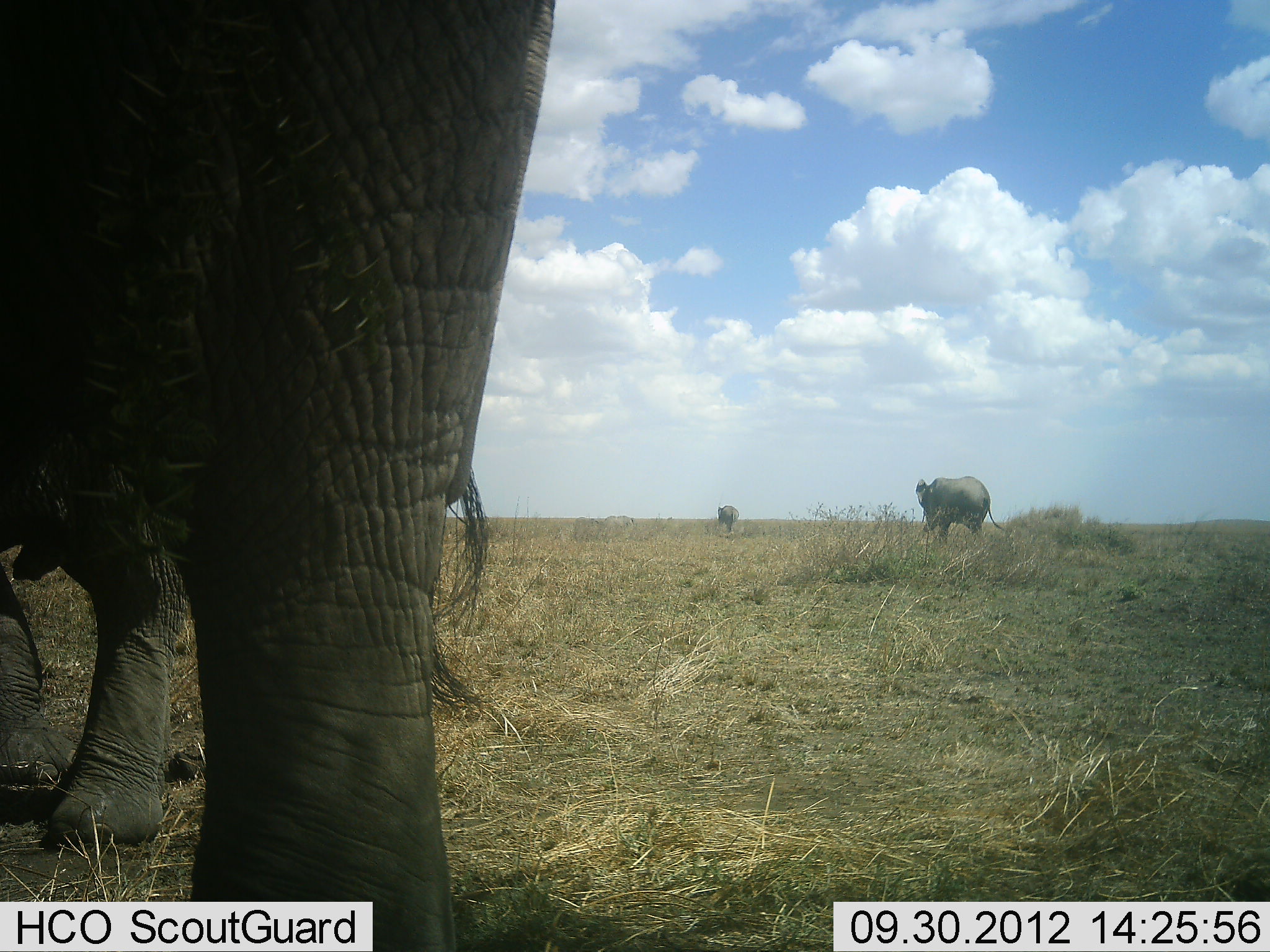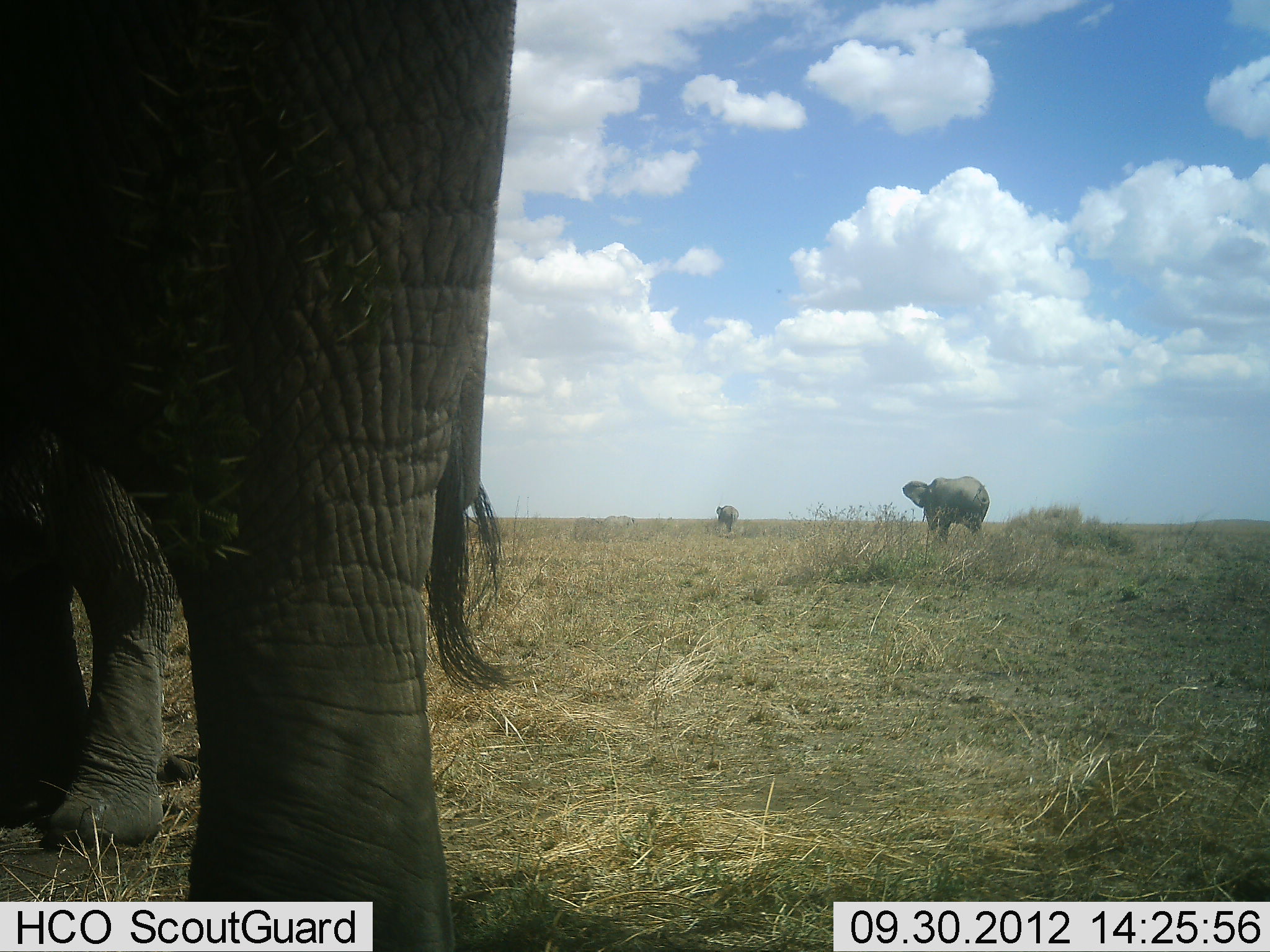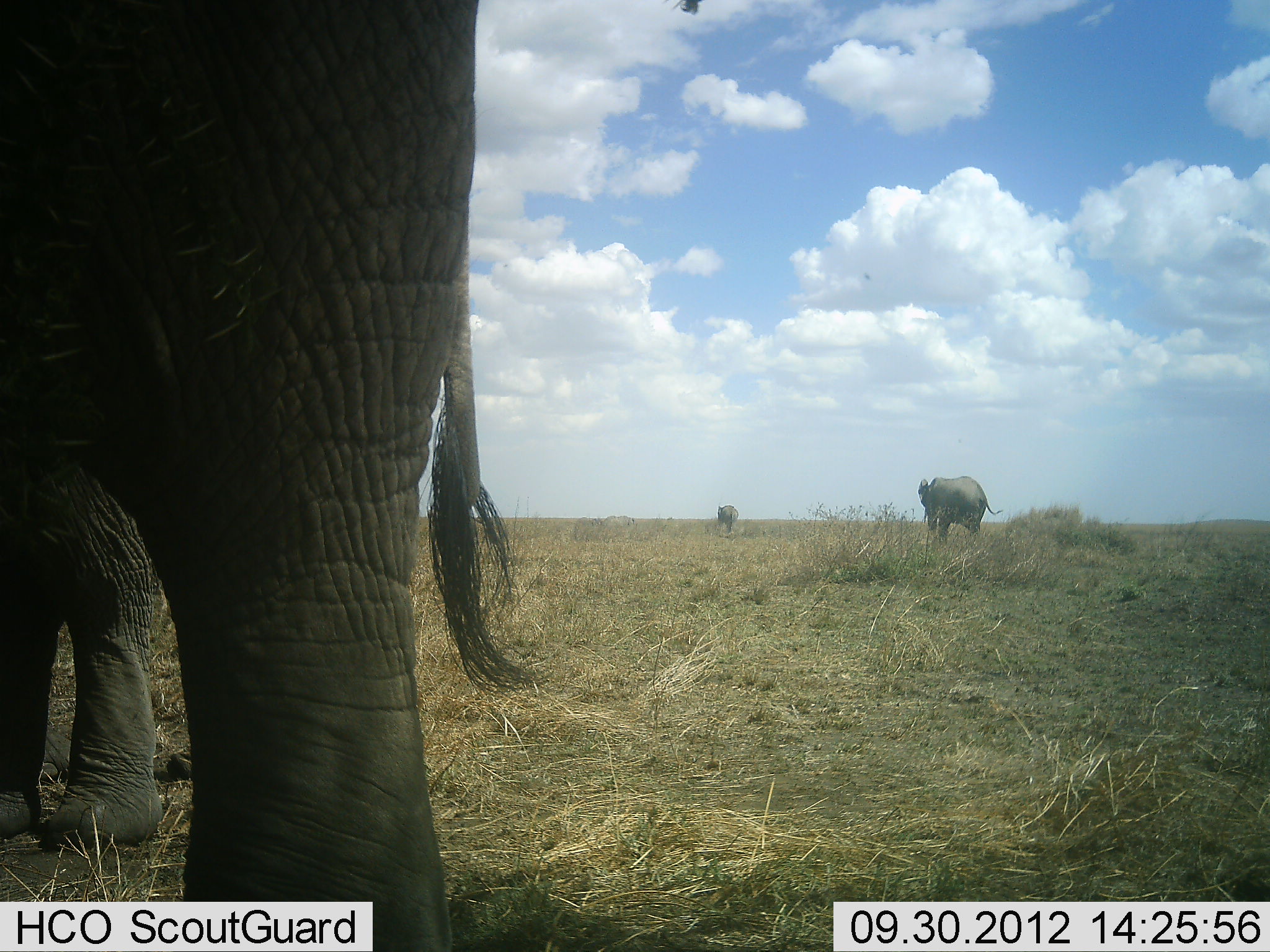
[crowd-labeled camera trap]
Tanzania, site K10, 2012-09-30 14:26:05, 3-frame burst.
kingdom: Animalia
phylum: Chordata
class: Mammalia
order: Proboscidea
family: Elephantidae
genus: Loxodonta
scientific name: Loxodonta africana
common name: african bush elephant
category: elephant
Elephant (african bush elephant) (Loxodonta africana), count 4. Behavior (volunteer vote fractions): standing 90%, resting 0%, moving 30%, interacting 0%. Young present (vote fraction): 30%. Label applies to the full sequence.